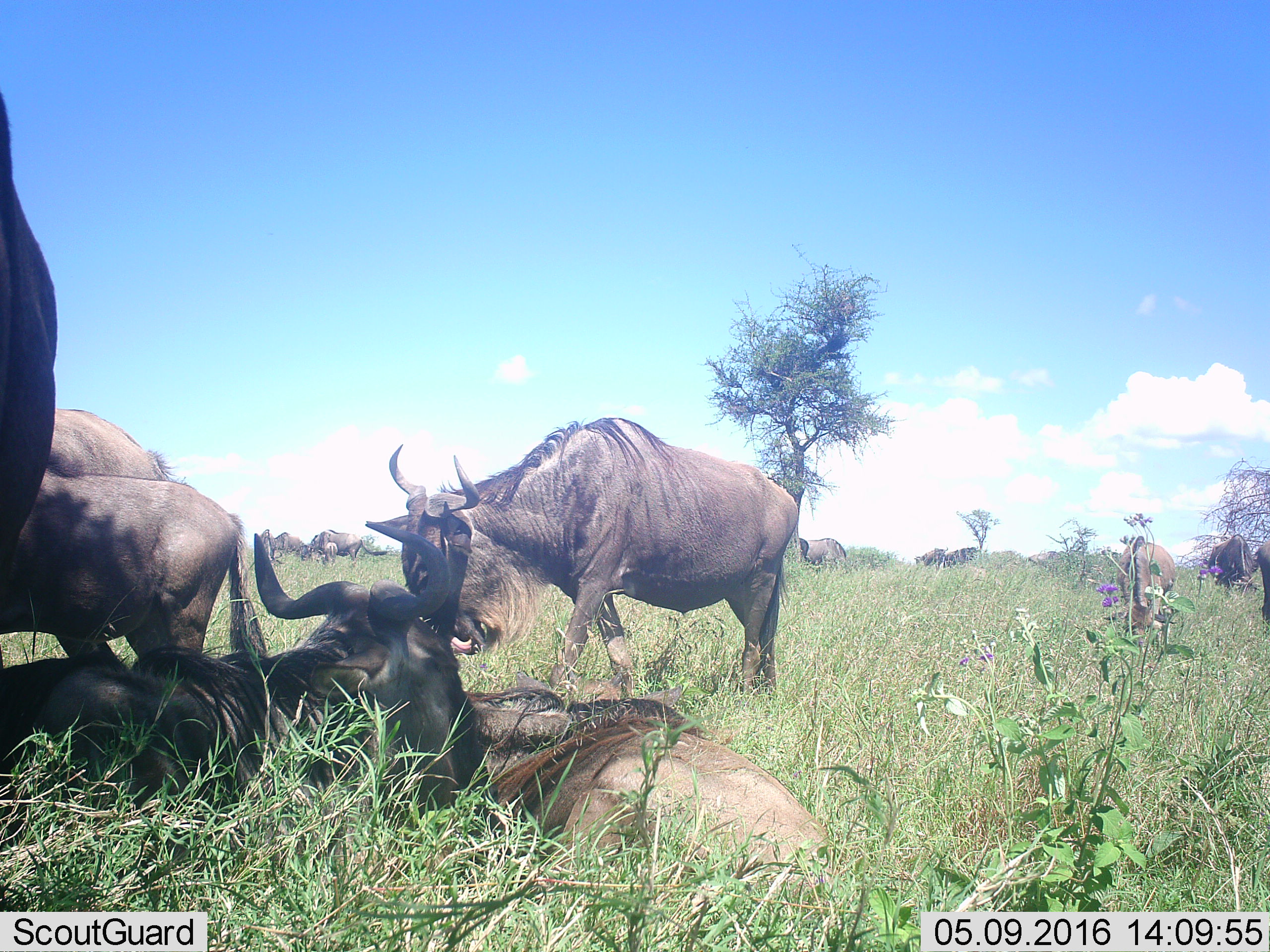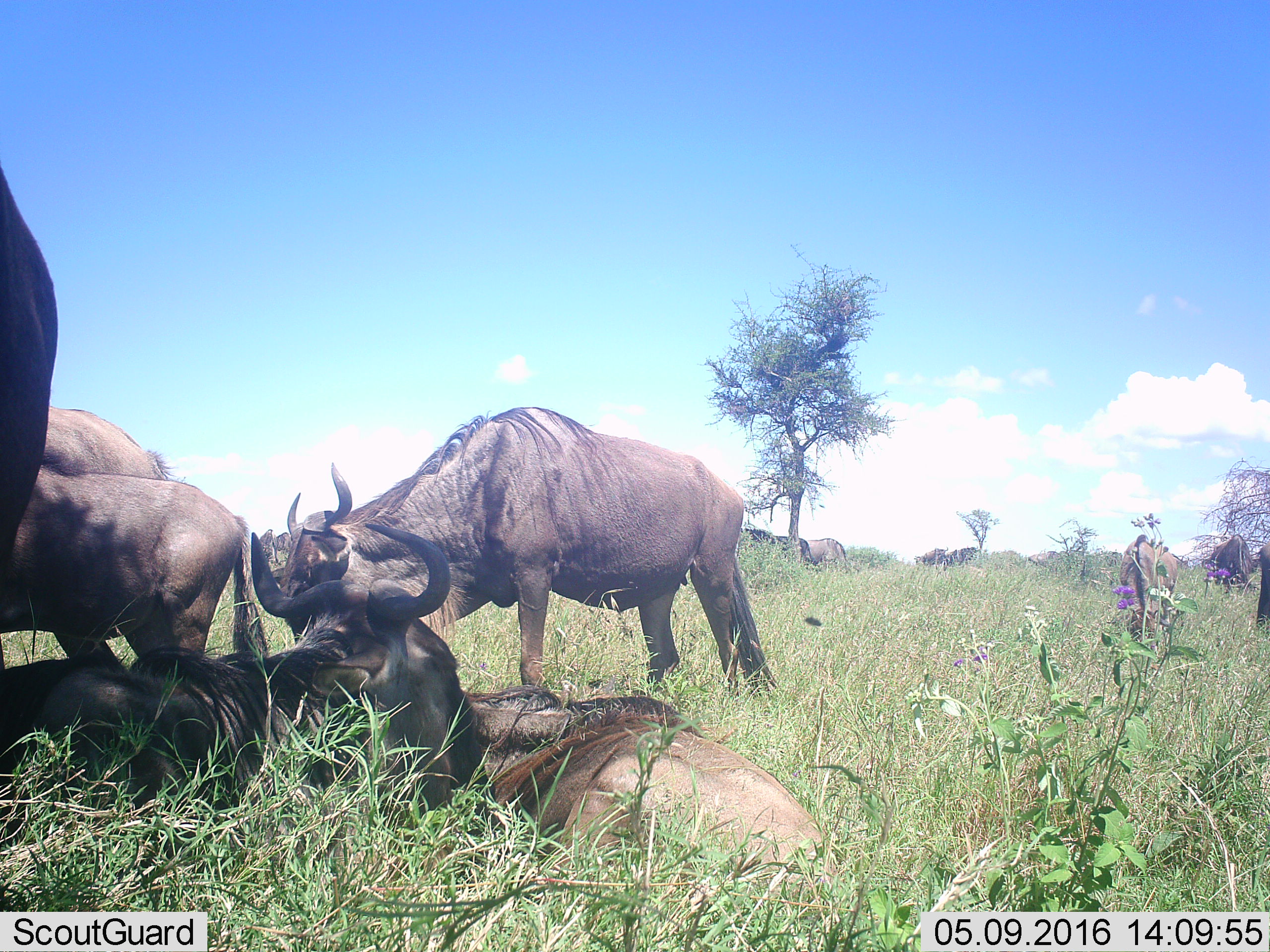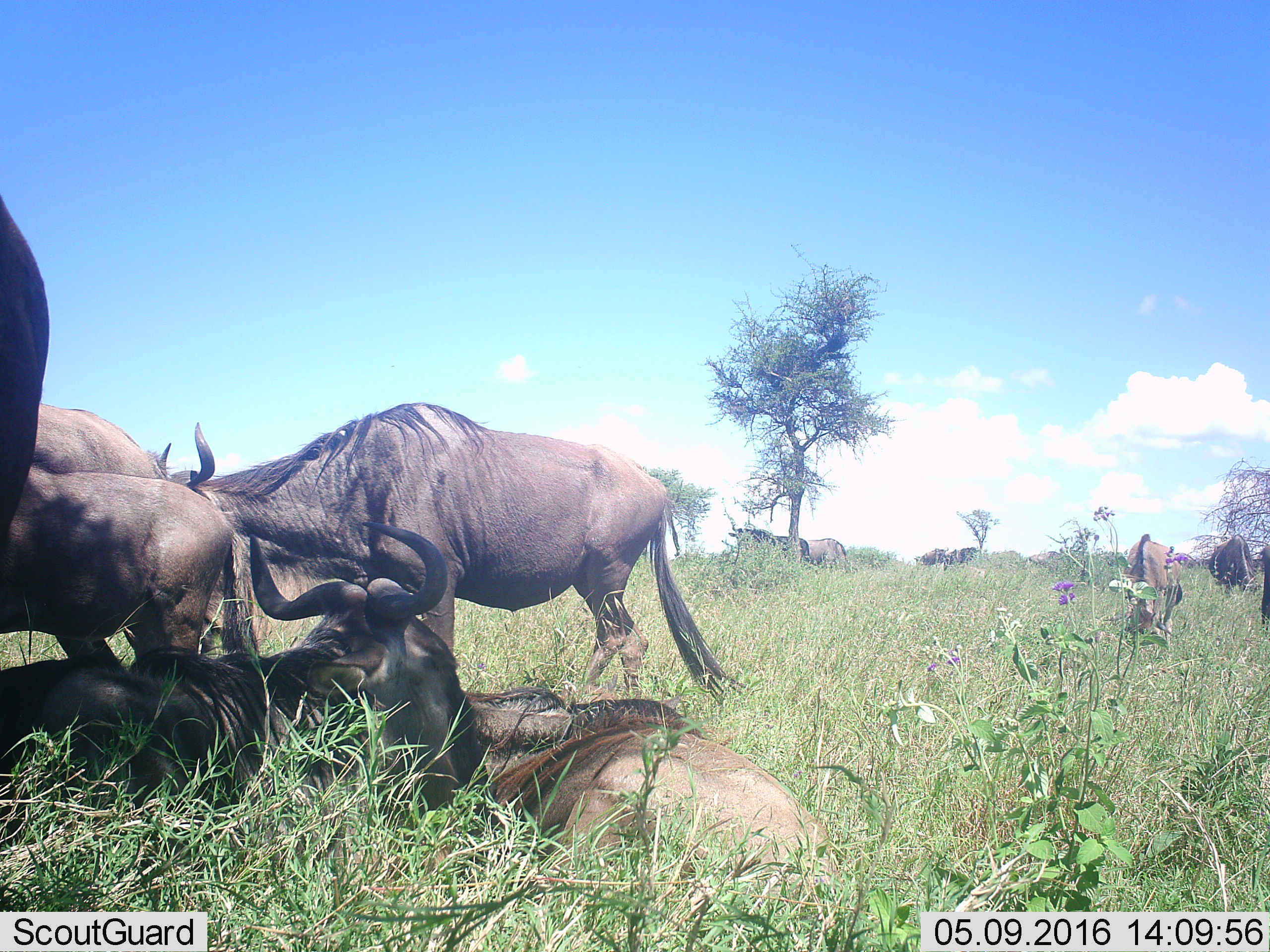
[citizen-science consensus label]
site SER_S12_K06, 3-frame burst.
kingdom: Animalia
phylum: Chordata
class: Mammalia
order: Artiodactyla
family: Bovidae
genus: Connochaetes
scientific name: Connochaetes taurinus taurinus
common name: blue wildebeest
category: wildebeestblue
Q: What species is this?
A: Wildebeestblue (blue wildebeest) (Connochaetes taurinus taurinus).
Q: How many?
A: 11-50.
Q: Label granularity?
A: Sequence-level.